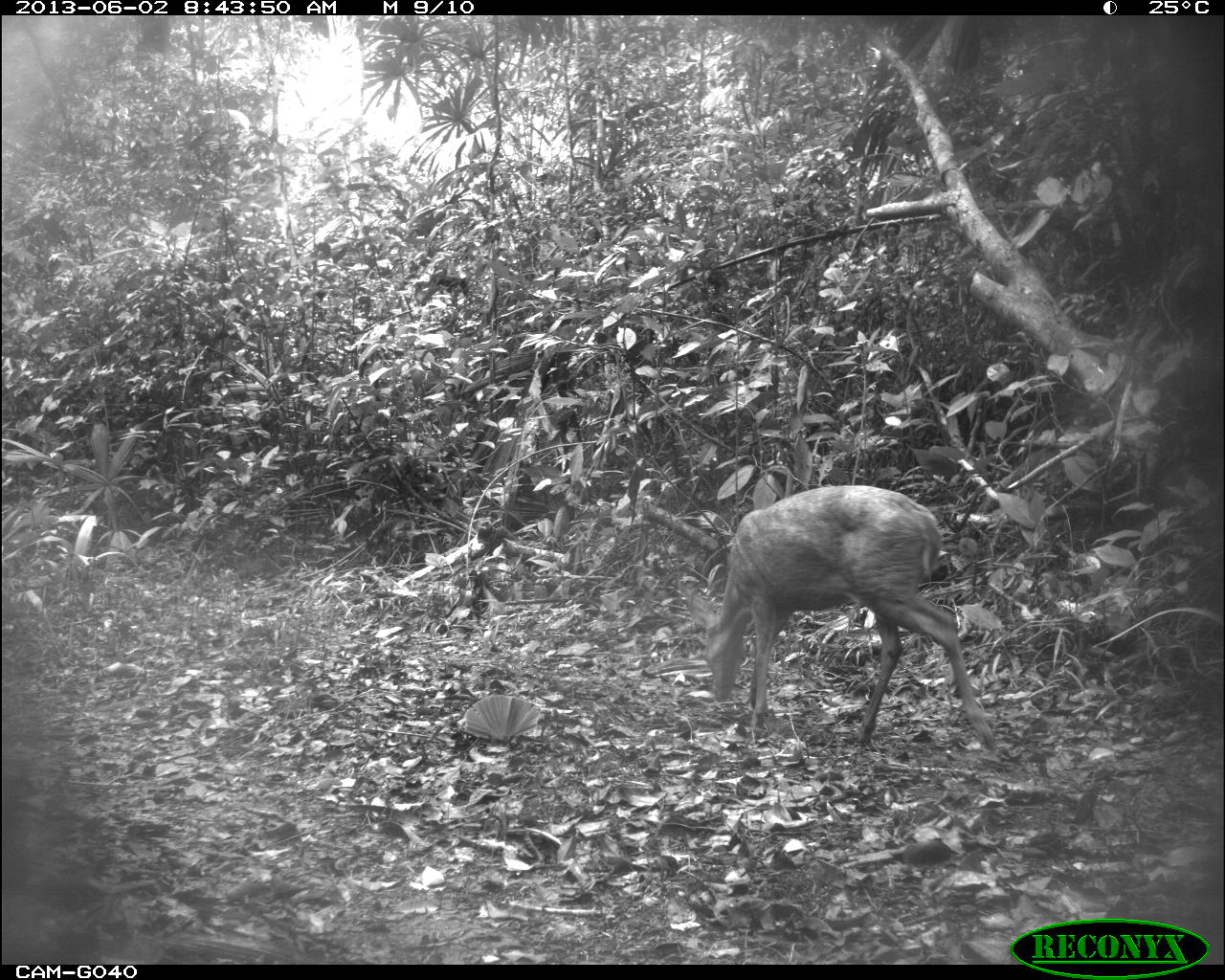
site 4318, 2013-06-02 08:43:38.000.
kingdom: Animalia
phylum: Chordata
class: Mammalia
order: Artiodactyla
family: Cervidae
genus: Mazama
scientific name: Mazama temama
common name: central american red brocket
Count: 2.